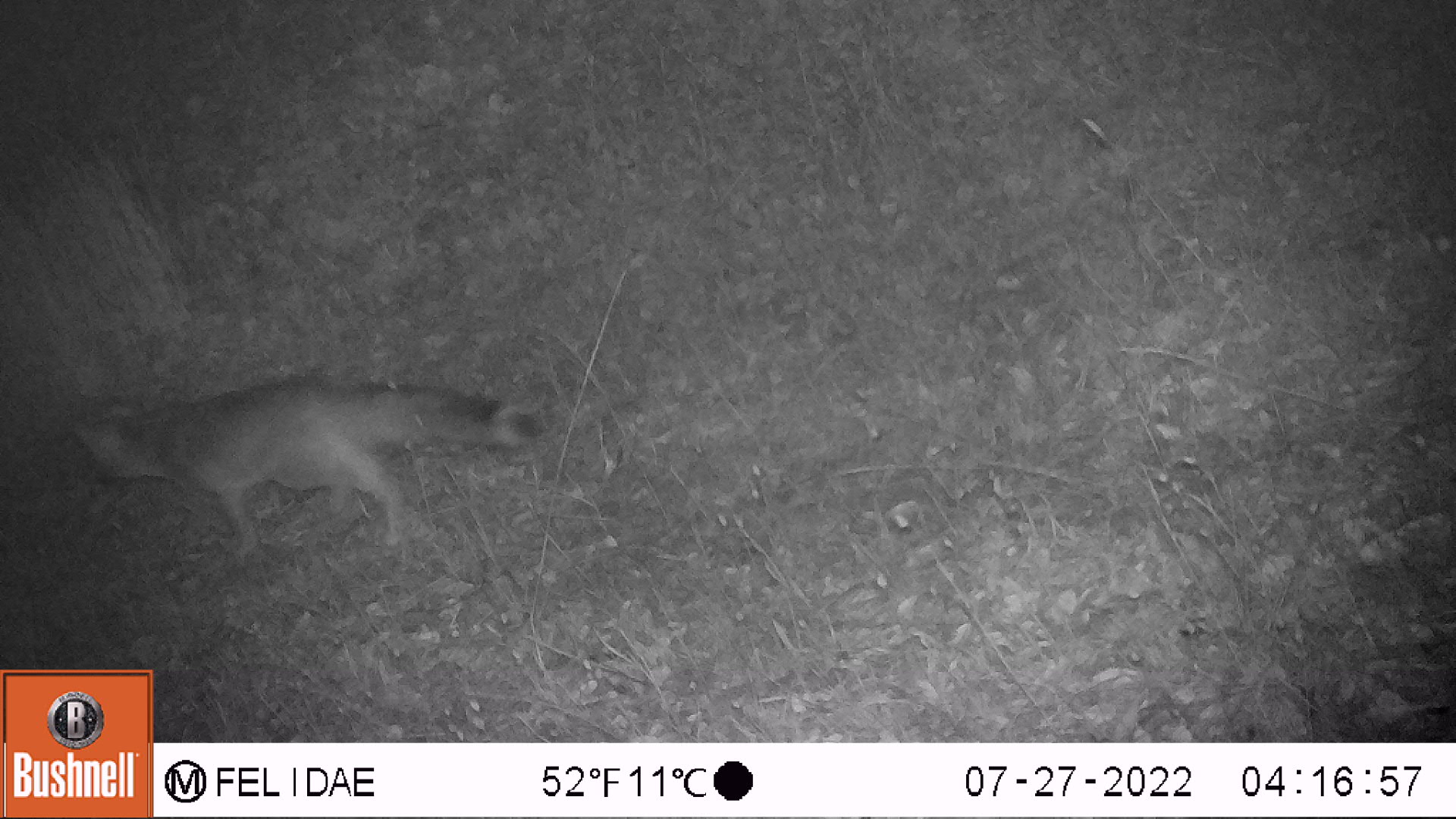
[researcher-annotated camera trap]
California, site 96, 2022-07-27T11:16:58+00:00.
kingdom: Animalia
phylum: Chordata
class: Mammalia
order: Carnivora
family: Canidae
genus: Urocyon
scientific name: Urocyon cinereoargenteus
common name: gray fox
Gray fox (Urocyon cinereoargenteus).